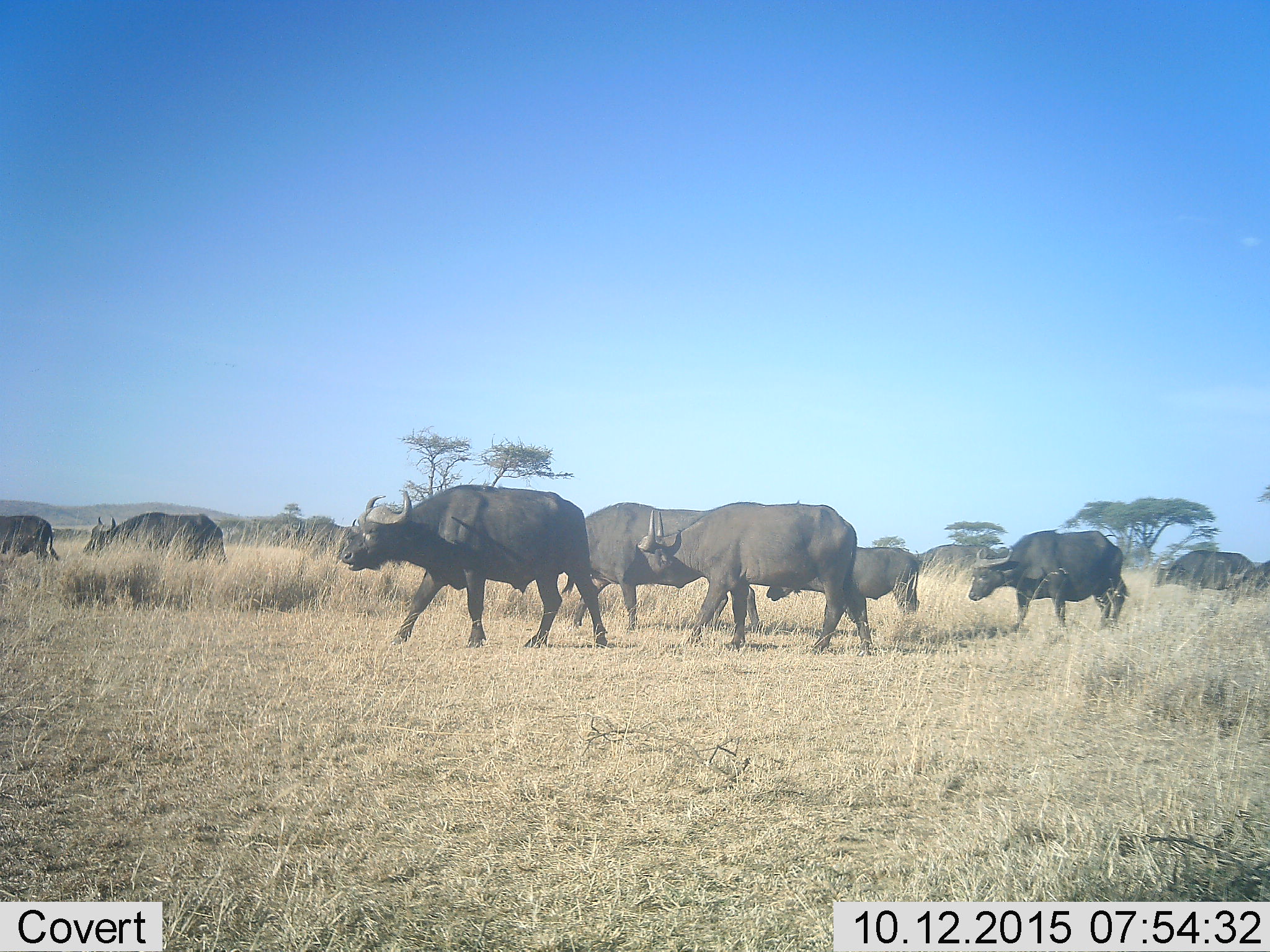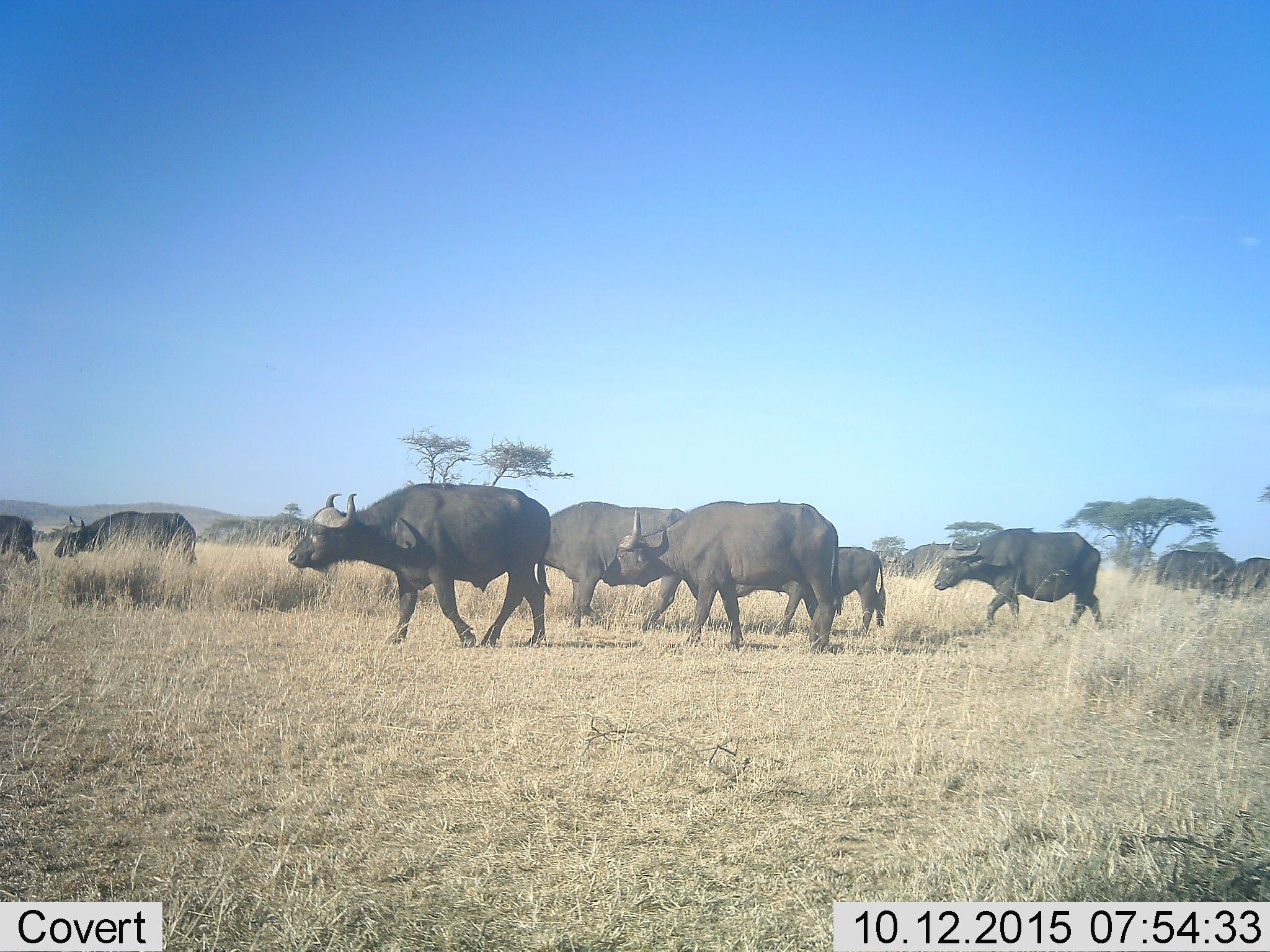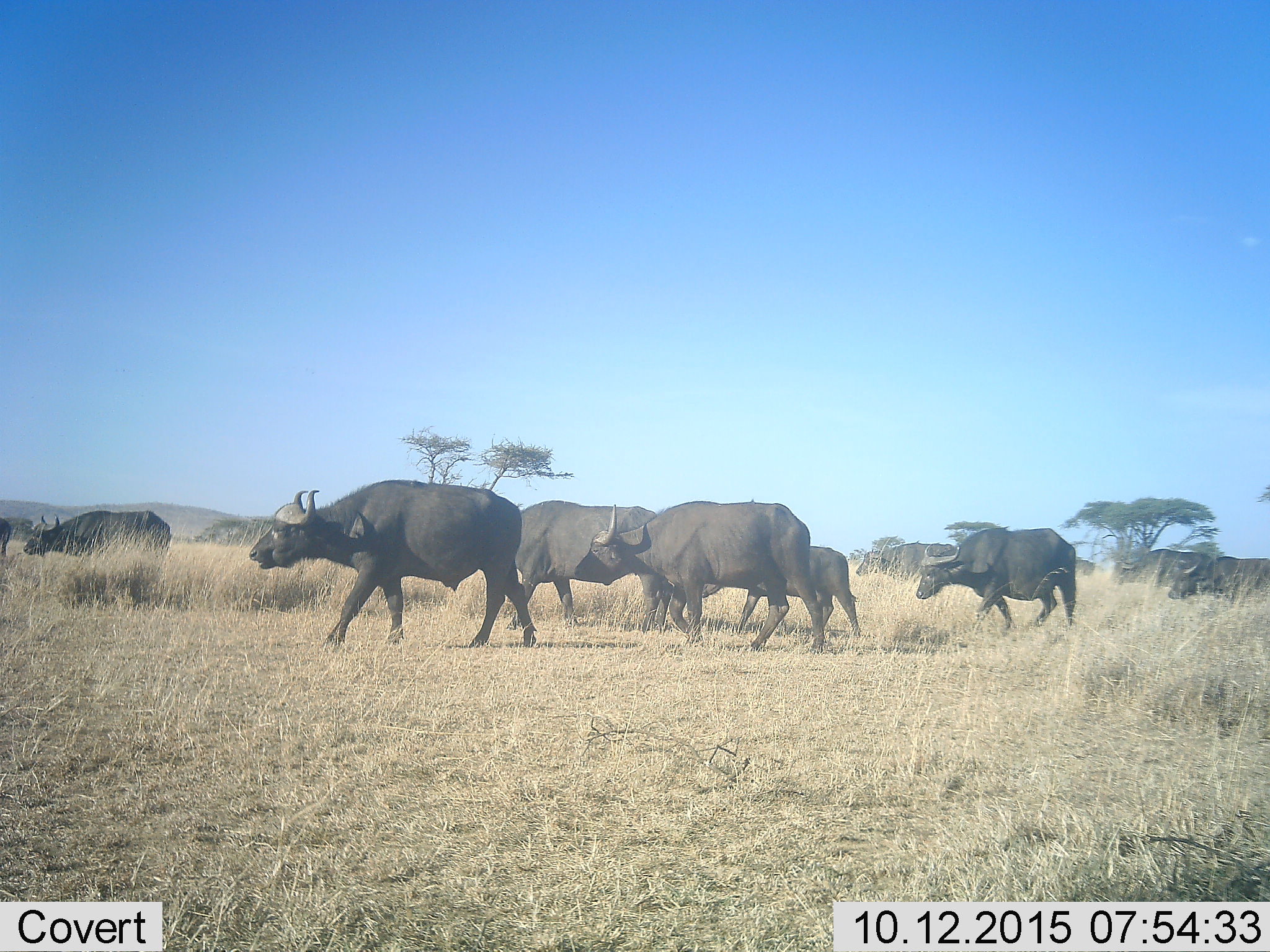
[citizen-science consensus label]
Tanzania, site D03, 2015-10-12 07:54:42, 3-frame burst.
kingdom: Animalia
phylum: Chordata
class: Mammalia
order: Artiodactyla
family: Bovidae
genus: Syncerus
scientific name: Syncerus caffer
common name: cape buffalo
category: buffalo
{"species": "buffalo (cape buffalo) (Syncerus caffer)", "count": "9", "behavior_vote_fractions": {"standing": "8%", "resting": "0%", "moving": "92%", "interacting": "8%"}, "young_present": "23%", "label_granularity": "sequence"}